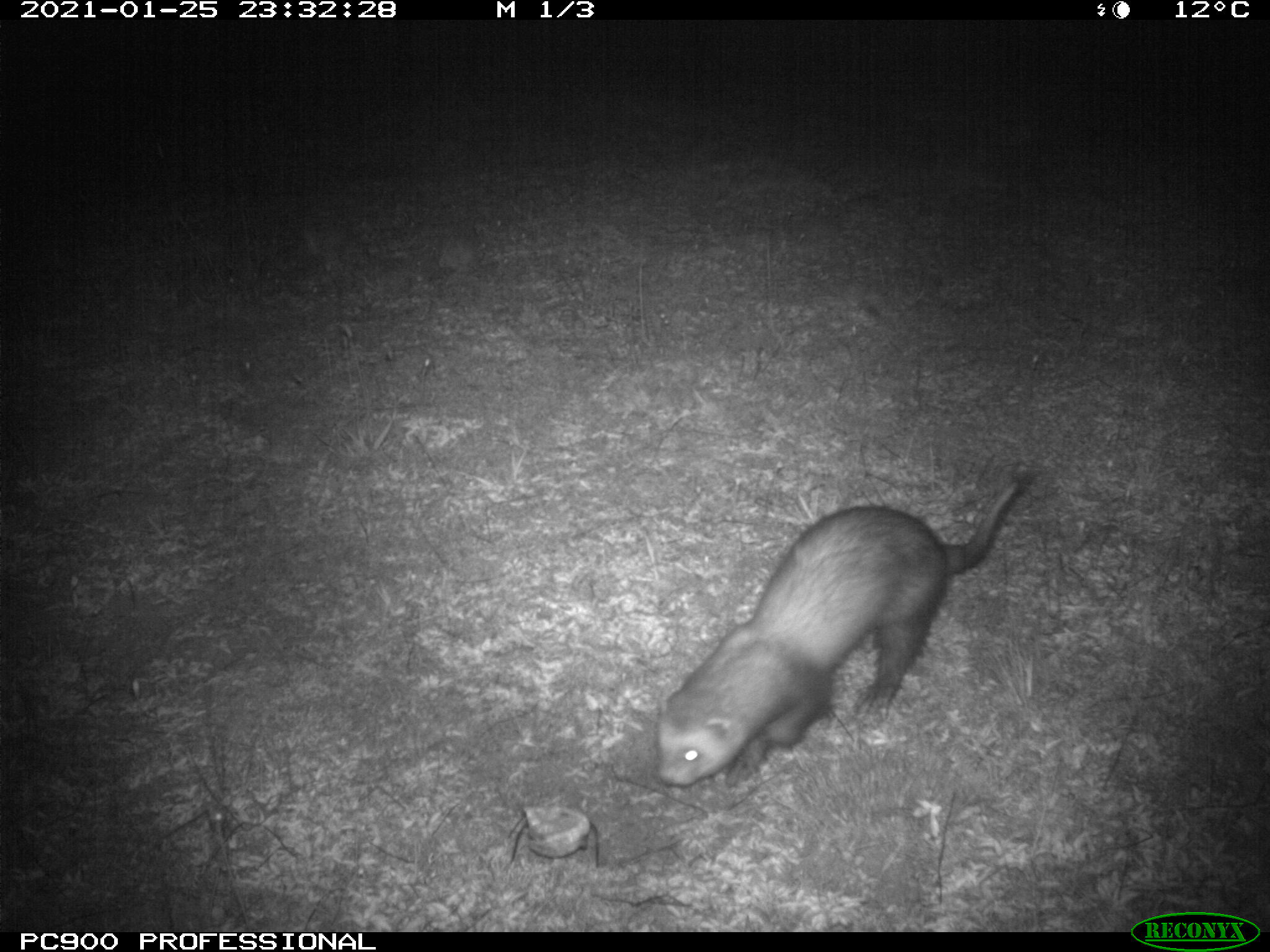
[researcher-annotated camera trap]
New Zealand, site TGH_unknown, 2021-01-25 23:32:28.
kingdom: Animalia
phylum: Chordata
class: Mammalia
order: Carnivora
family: Mustelidae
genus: Mustela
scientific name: Mustela furo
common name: ferret